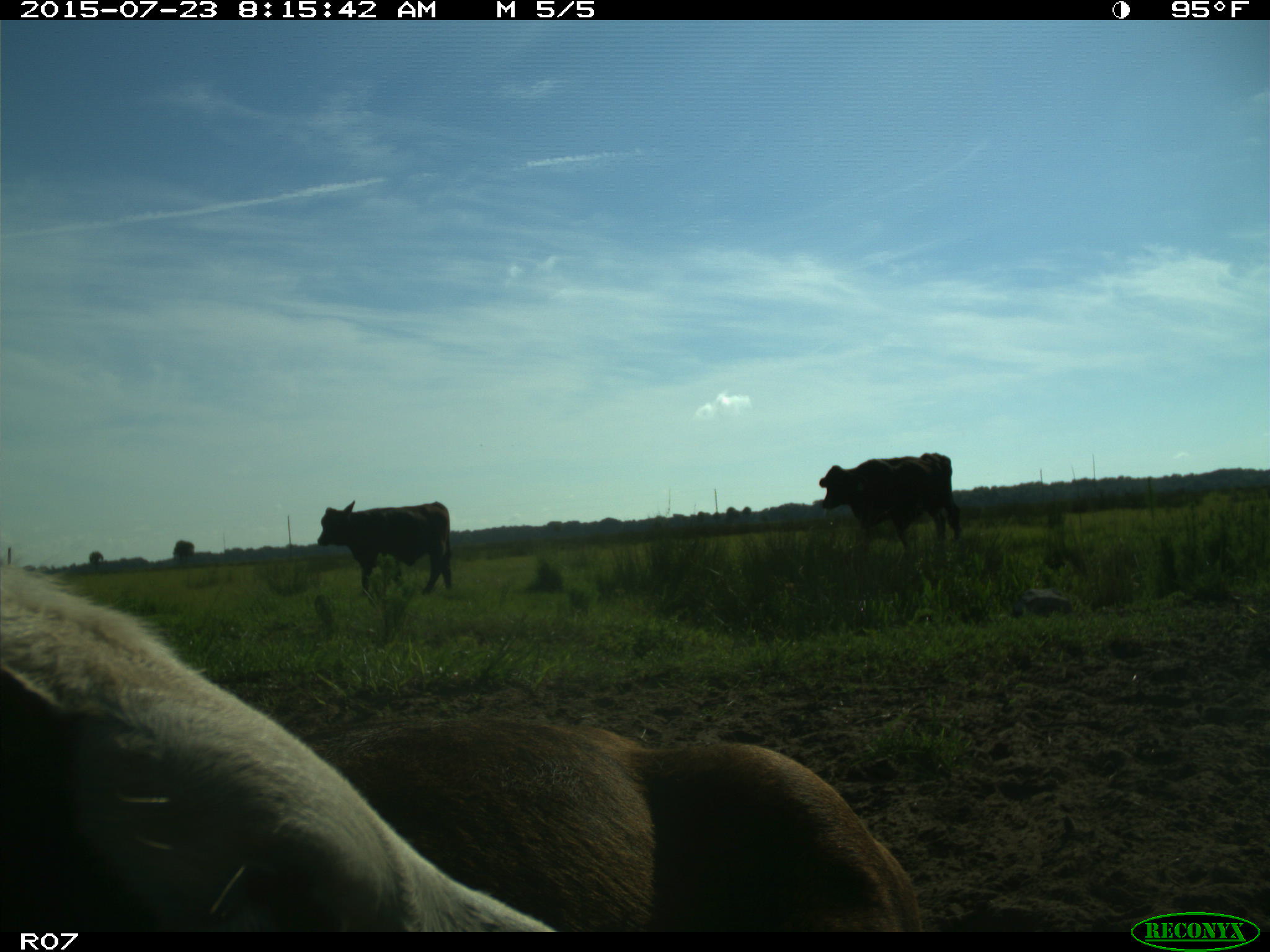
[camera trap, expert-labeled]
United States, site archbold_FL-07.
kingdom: Animalia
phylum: Chordata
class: Mammalia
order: Artiodactyla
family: Bovidae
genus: Bos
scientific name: Bos taurus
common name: domestic cow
Bos taurus (domestic cow).